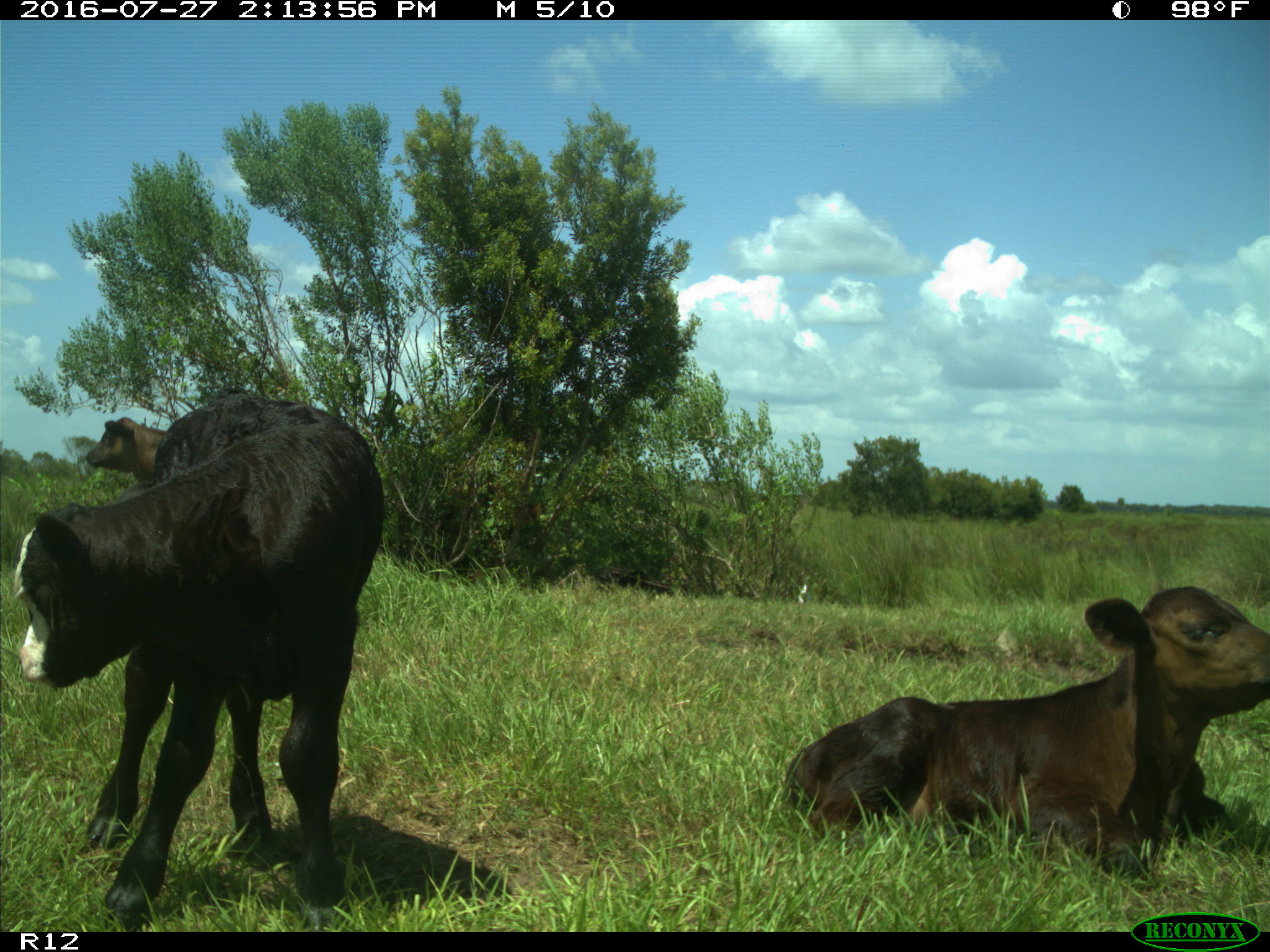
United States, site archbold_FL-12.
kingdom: Animalia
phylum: Chordata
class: Mammalia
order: Artiodactyla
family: Bovidae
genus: Bos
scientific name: Bos taurus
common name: domestic cow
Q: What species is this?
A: Bos taurus (domestic cow).